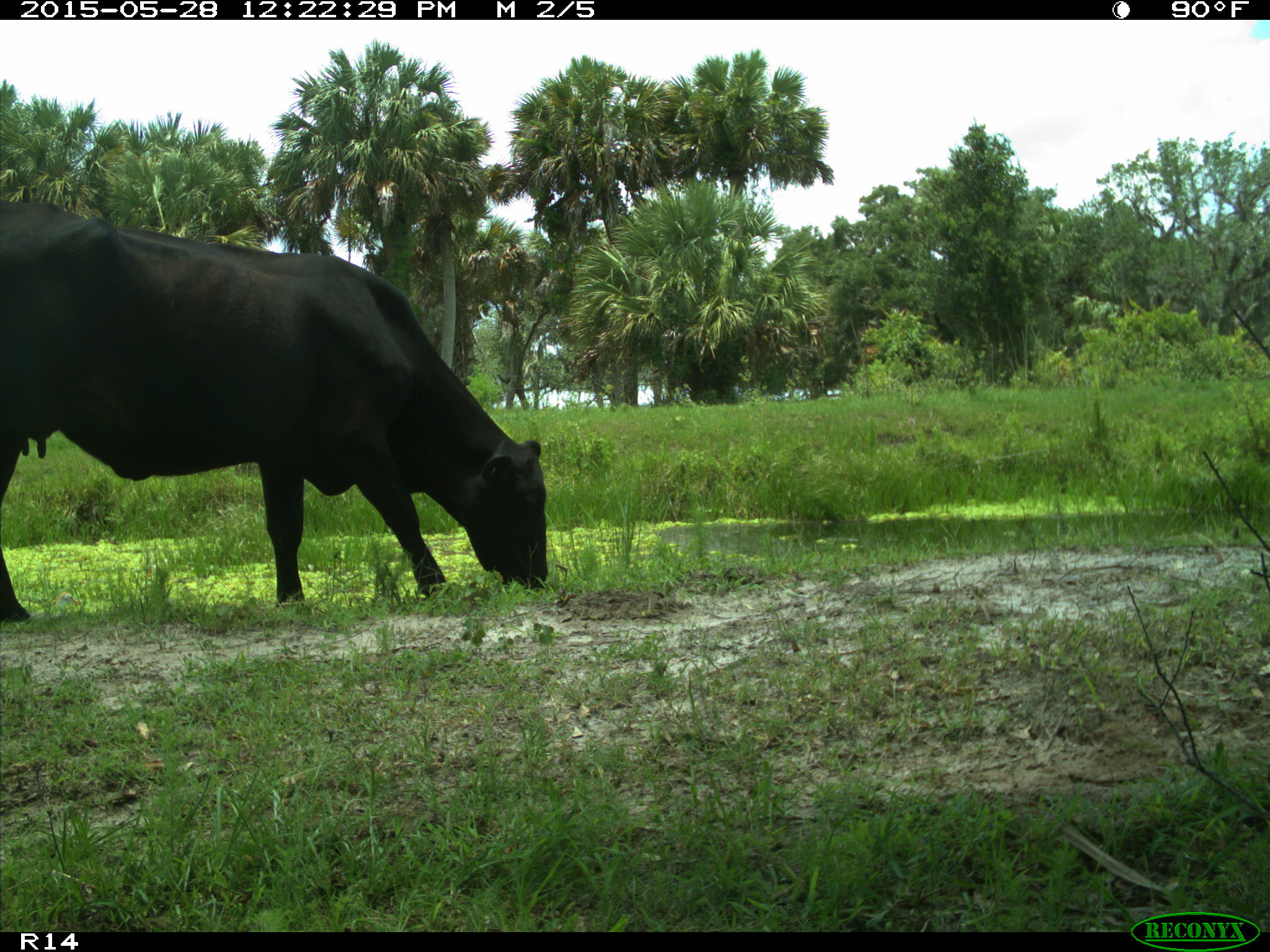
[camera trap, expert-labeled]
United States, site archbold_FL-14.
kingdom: Animalia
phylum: Chordata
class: Mammalia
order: Artiodactyla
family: Bovidae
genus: Bos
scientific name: Bos taurus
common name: domestic cow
Bos taurus (domestic cow).